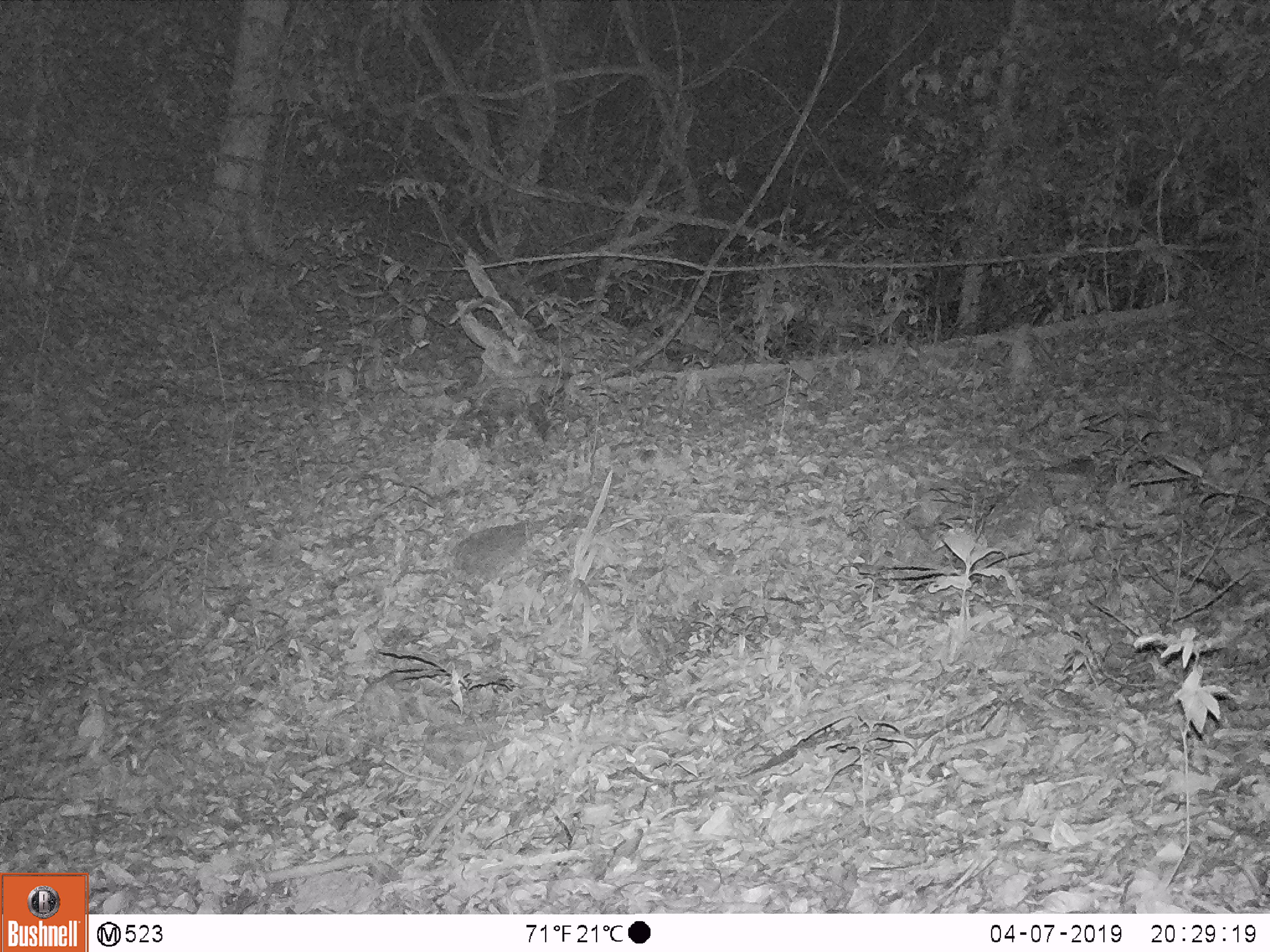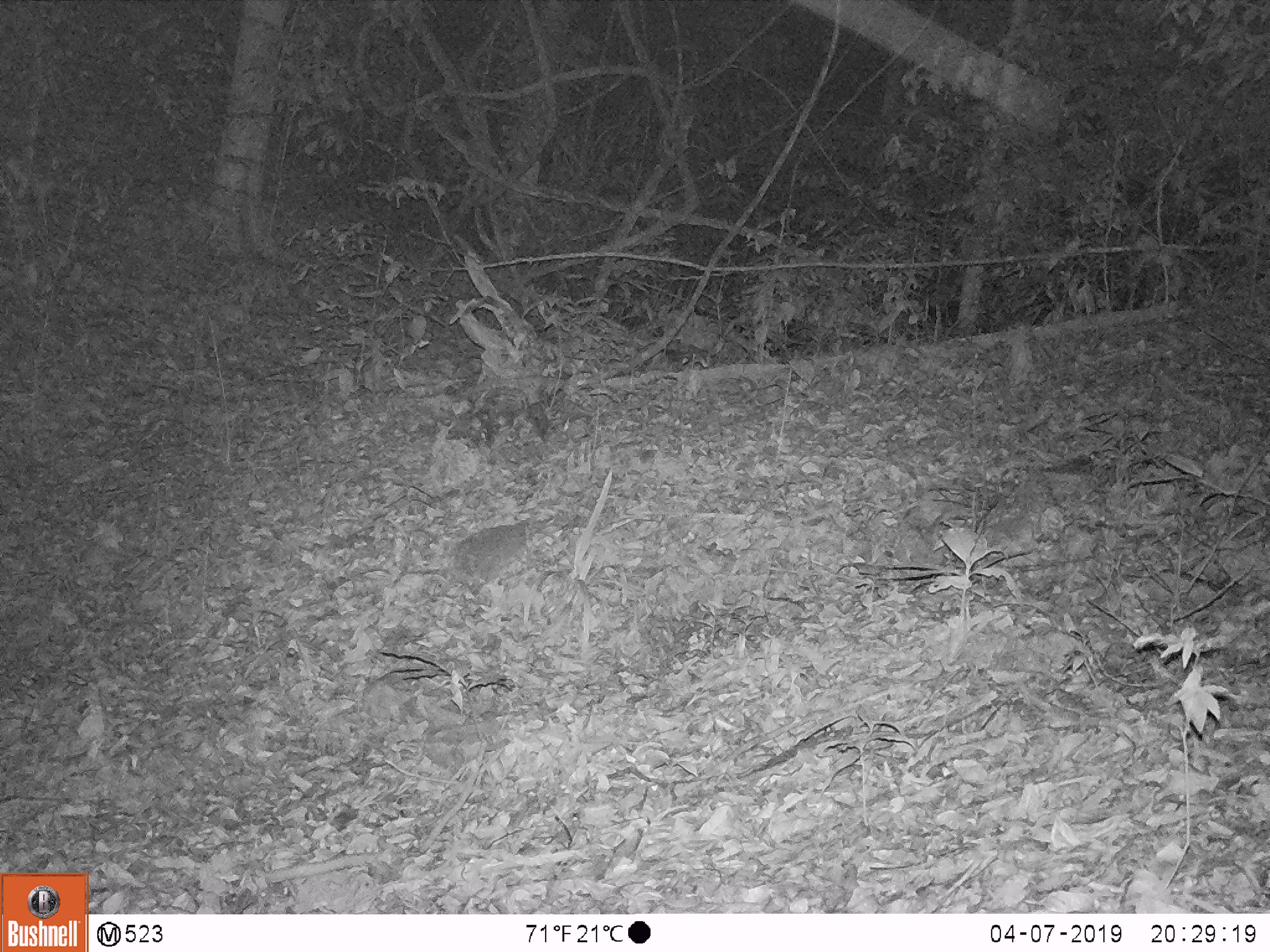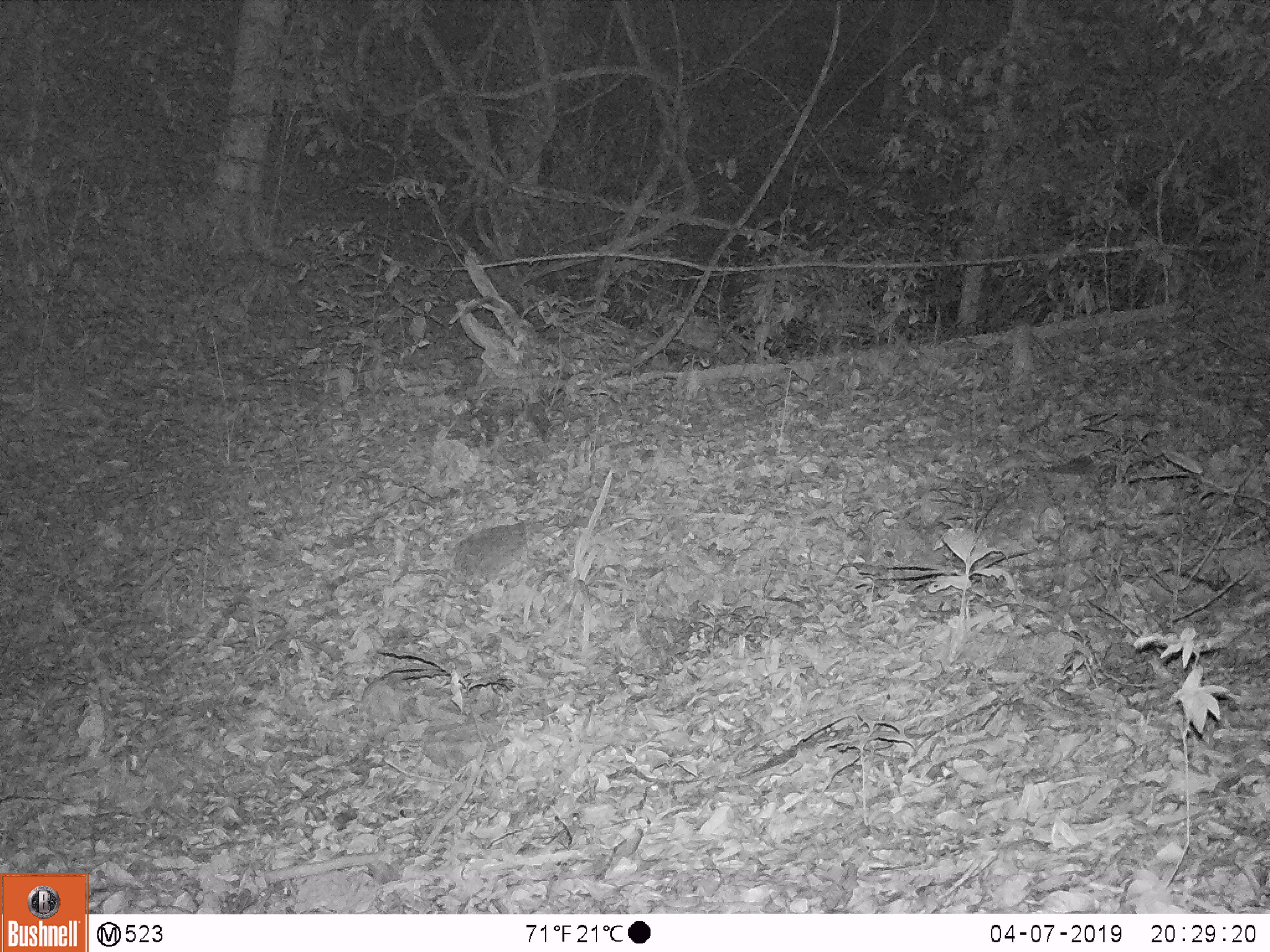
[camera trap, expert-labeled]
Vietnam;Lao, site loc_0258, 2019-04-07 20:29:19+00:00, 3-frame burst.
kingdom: Animalia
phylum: Chordata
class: Mammalia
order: Artiodactyla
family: Cervidae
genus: Rusa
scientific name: Rusa unicolor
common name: sambar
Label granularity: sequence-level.